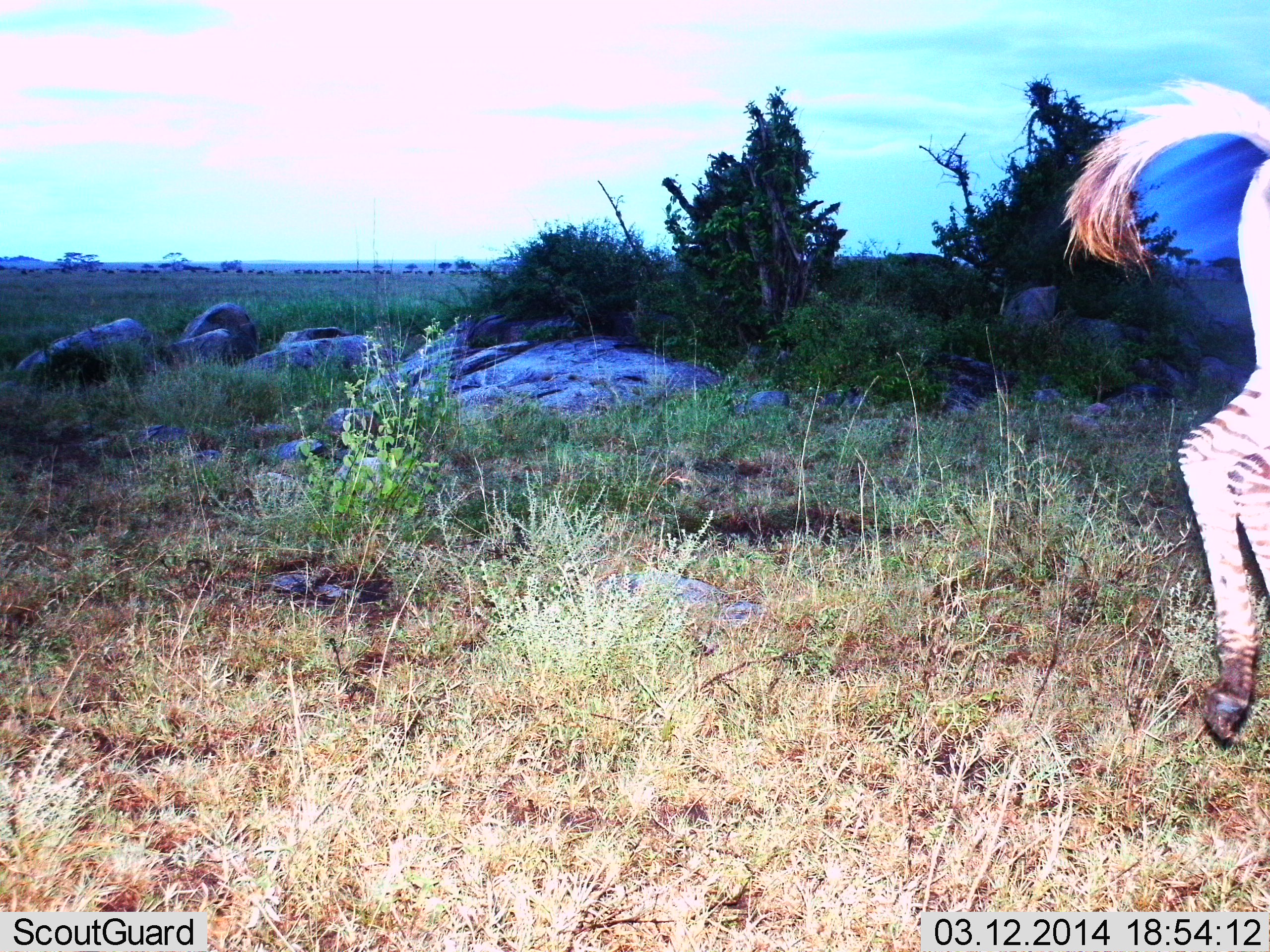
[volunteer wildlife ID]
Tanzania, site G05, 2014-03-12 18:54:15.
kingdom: Animalia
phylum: Chordata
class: Mammalia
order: Perissodactyla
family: Equidae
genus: Equus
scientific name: Equus quagga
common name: plains zebra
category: zebra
Zebra (plains zebra) (Equus quagga), count 1. Behavior (volunteer vote fractions): standing 11%, resting 0%, moving 89%, interacting 2%. Young present (vote fraction): 0%. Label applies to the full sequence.